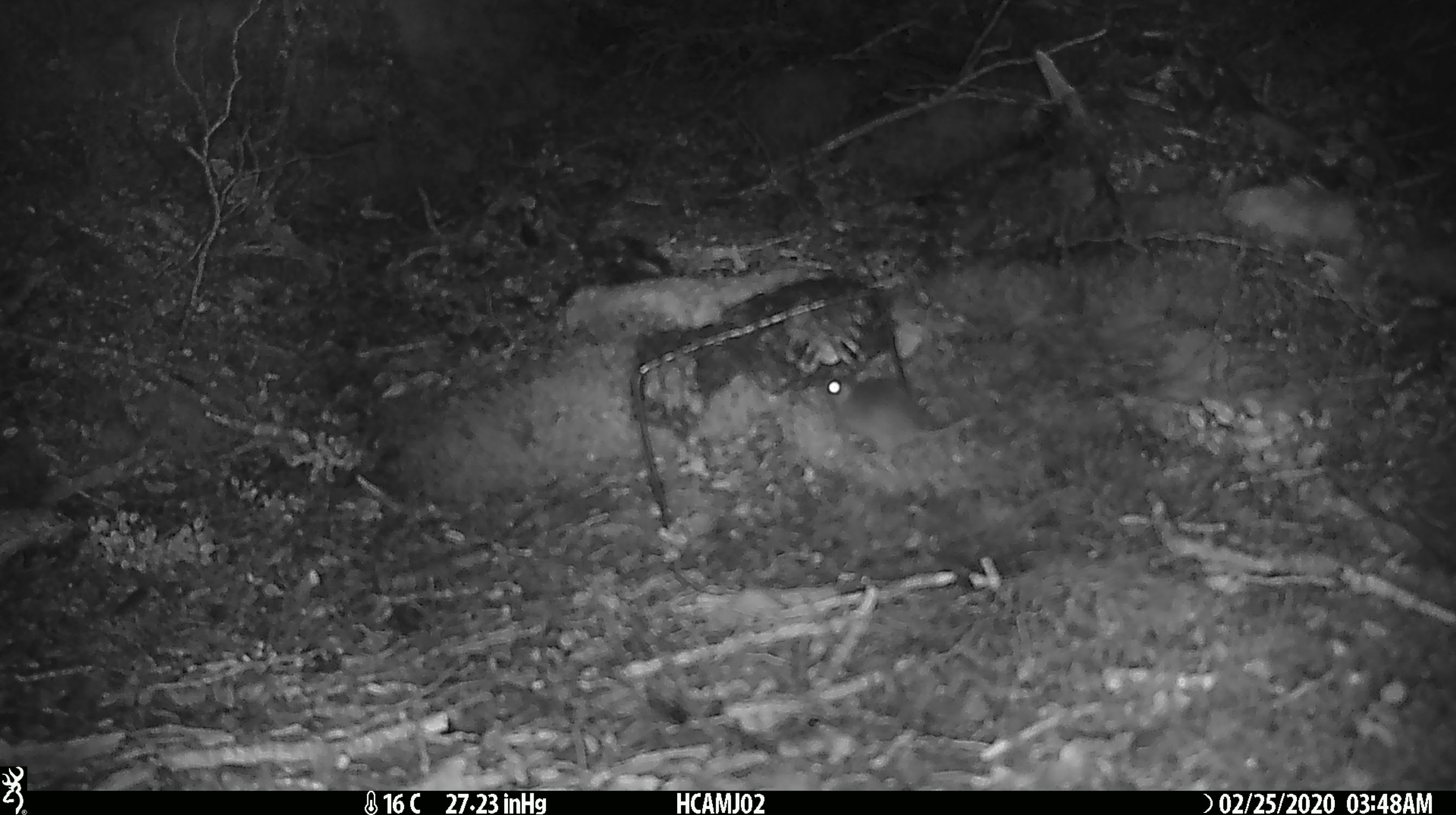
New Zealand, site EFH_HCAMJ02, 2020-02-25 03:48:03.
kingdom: Animalia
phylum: Chordata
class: Mammalia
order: Rodentia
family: Muridae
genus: Mus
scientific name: Mus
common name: mouse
Mouse (Mus).